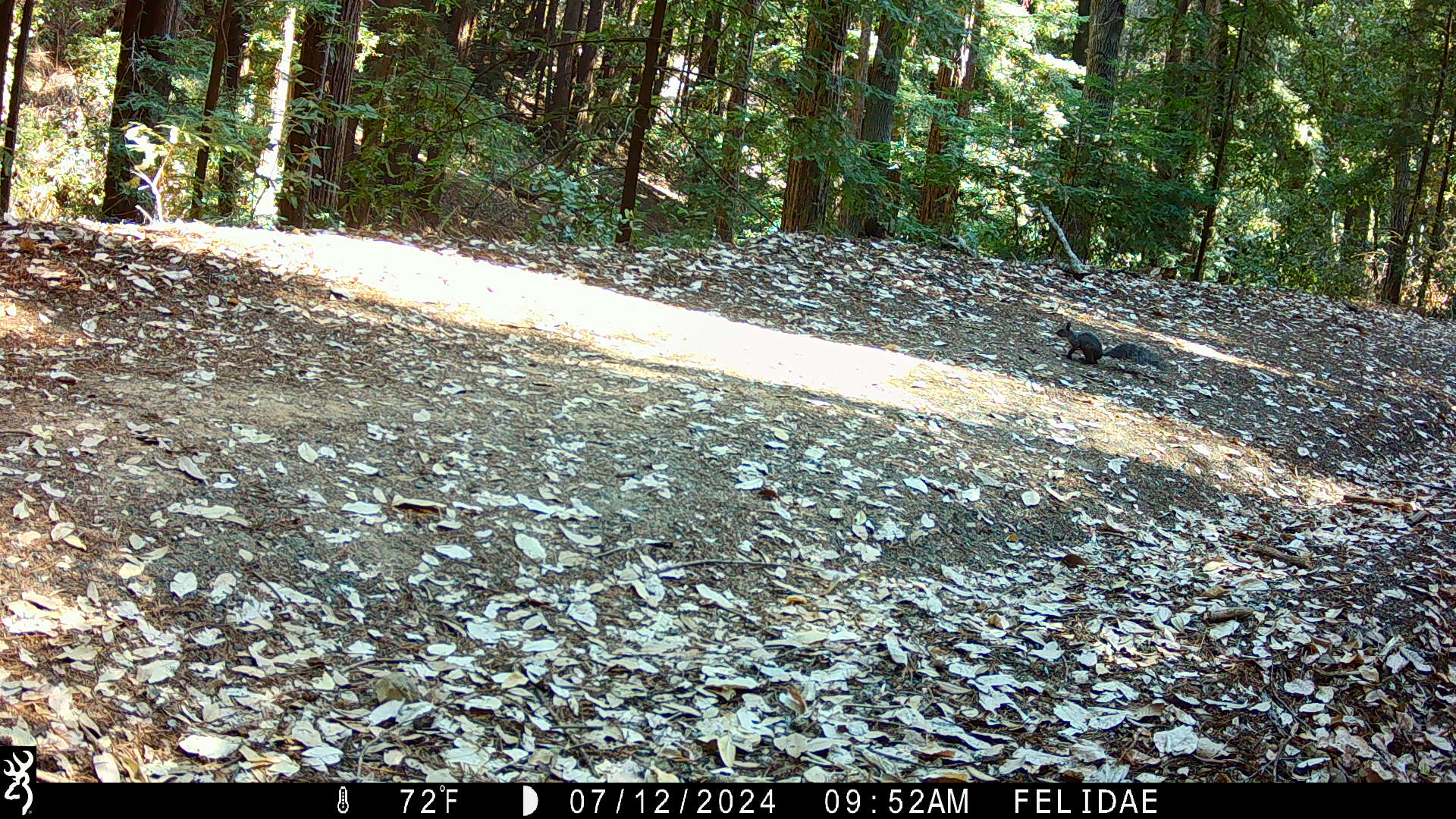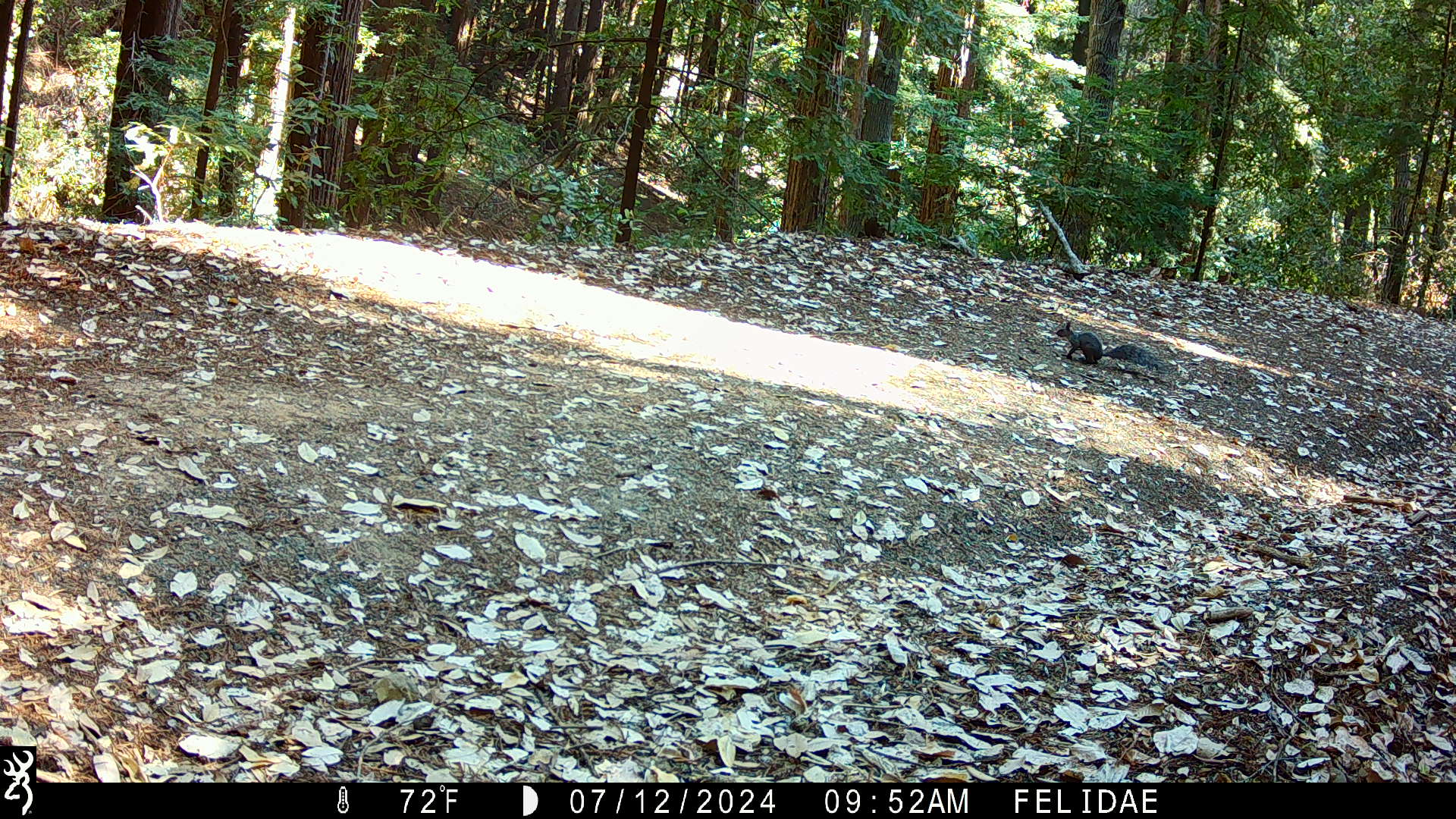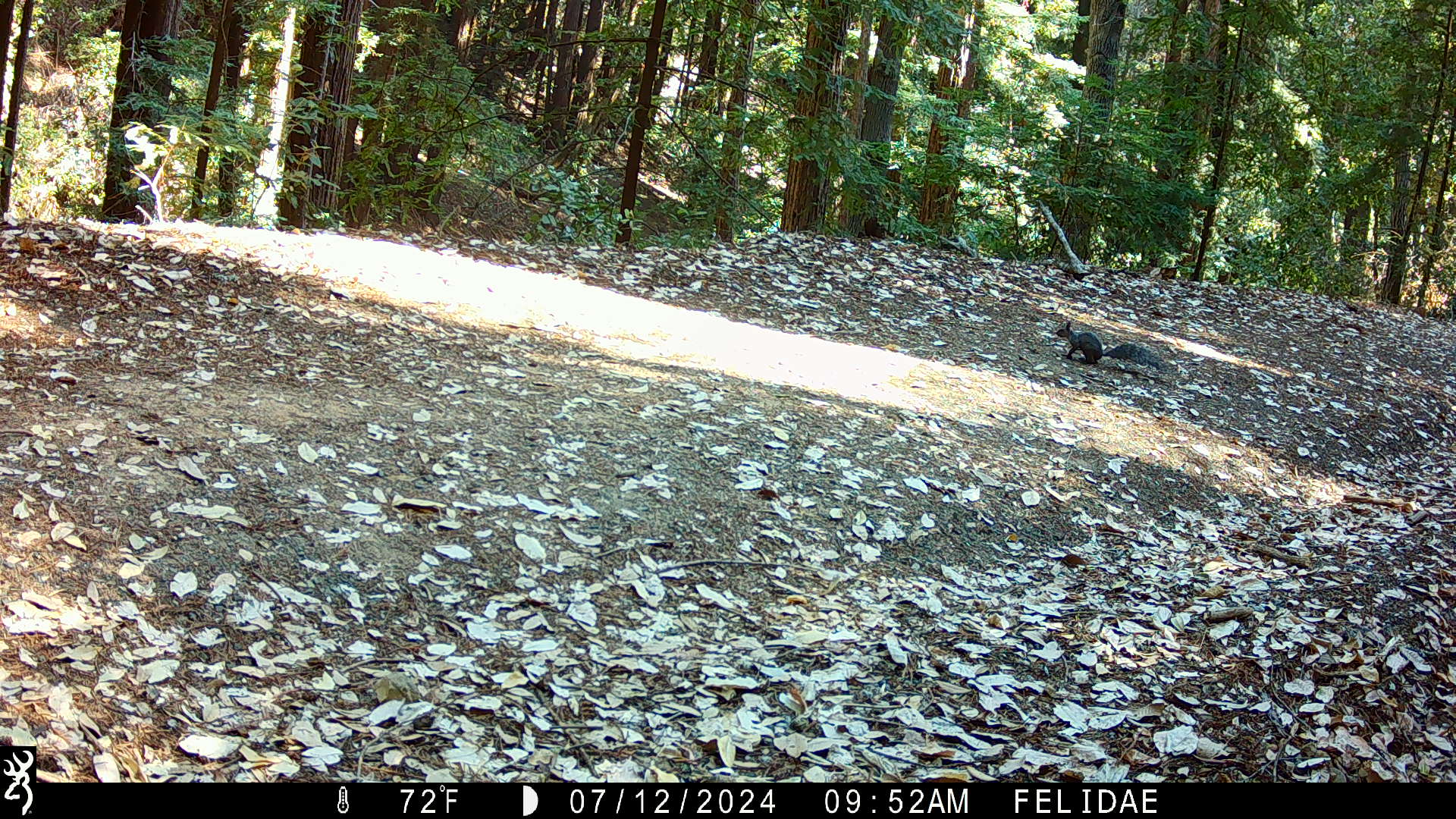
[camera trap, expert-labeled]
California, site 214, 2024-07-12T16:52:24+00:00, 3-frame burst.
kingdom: Animalia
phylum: Chordata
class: Mammalia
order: Rodentia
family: Sciuridae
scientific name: Sciuridae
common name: squirrel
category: unknown squirrel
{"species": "unknown squirrel (squirrel) (Sciuridae)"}